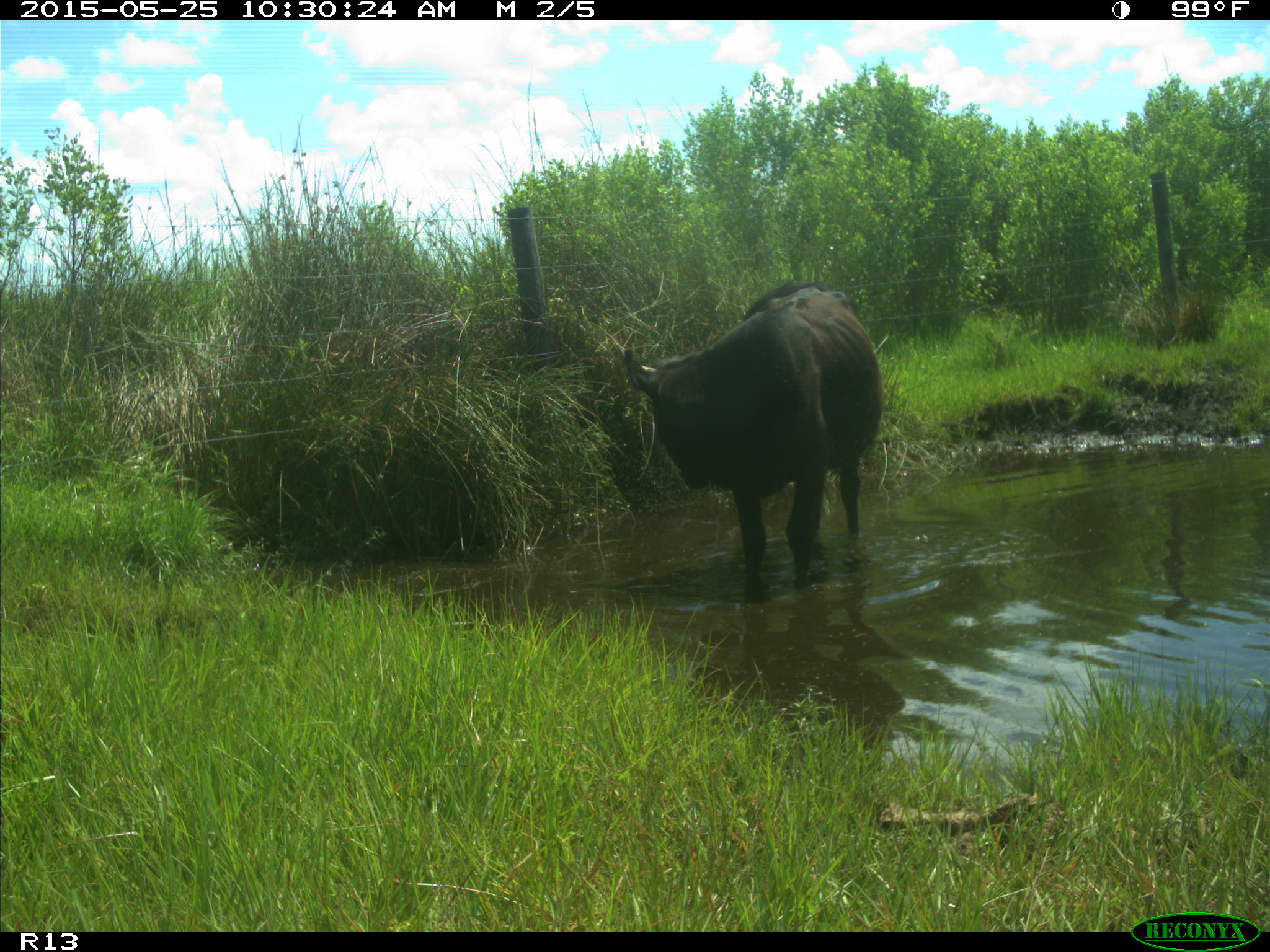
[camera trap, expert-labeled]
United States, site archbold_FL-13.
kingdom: Animalia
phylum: Chordata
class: Mammalia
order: Artiodactyla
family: Bovidae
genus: Bos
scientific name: Bos taurus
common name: domestic cow